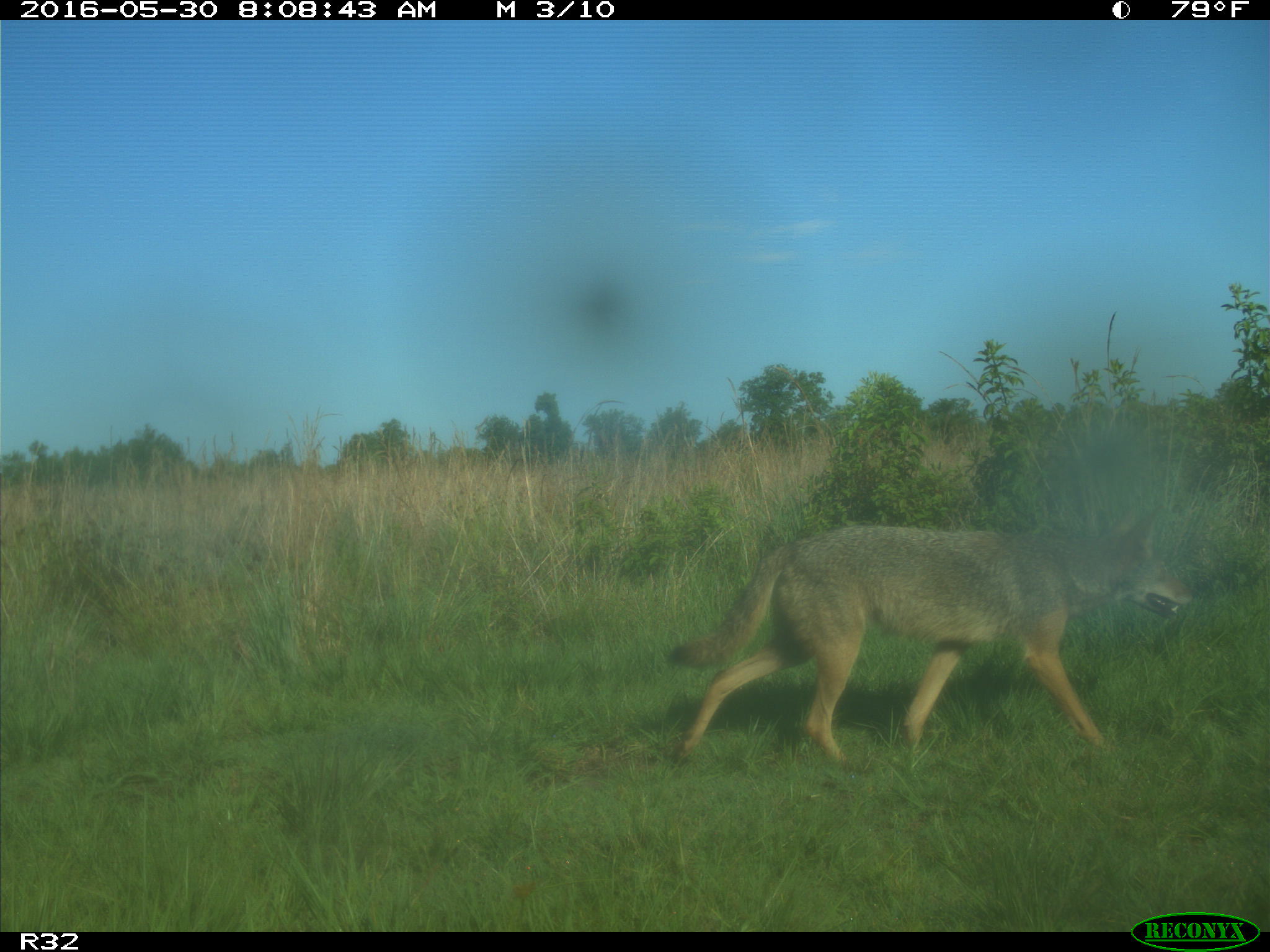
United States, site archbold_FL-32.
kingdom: Animalia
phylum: Chordata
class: Mammalia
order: Carnivora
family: Canidae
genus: Canis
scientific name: Canis latrans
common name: coyote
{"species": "Canis latrans (coyote)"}